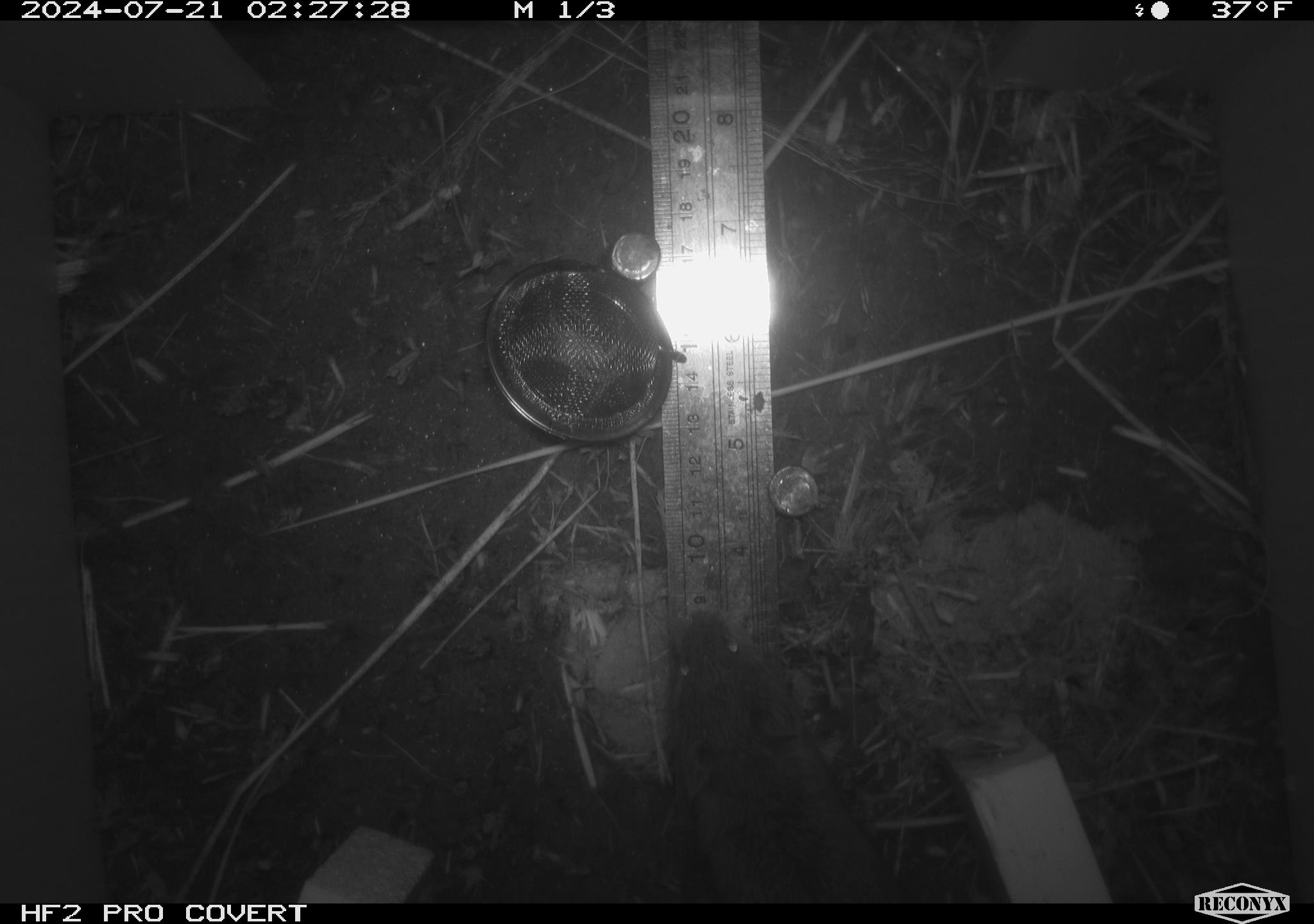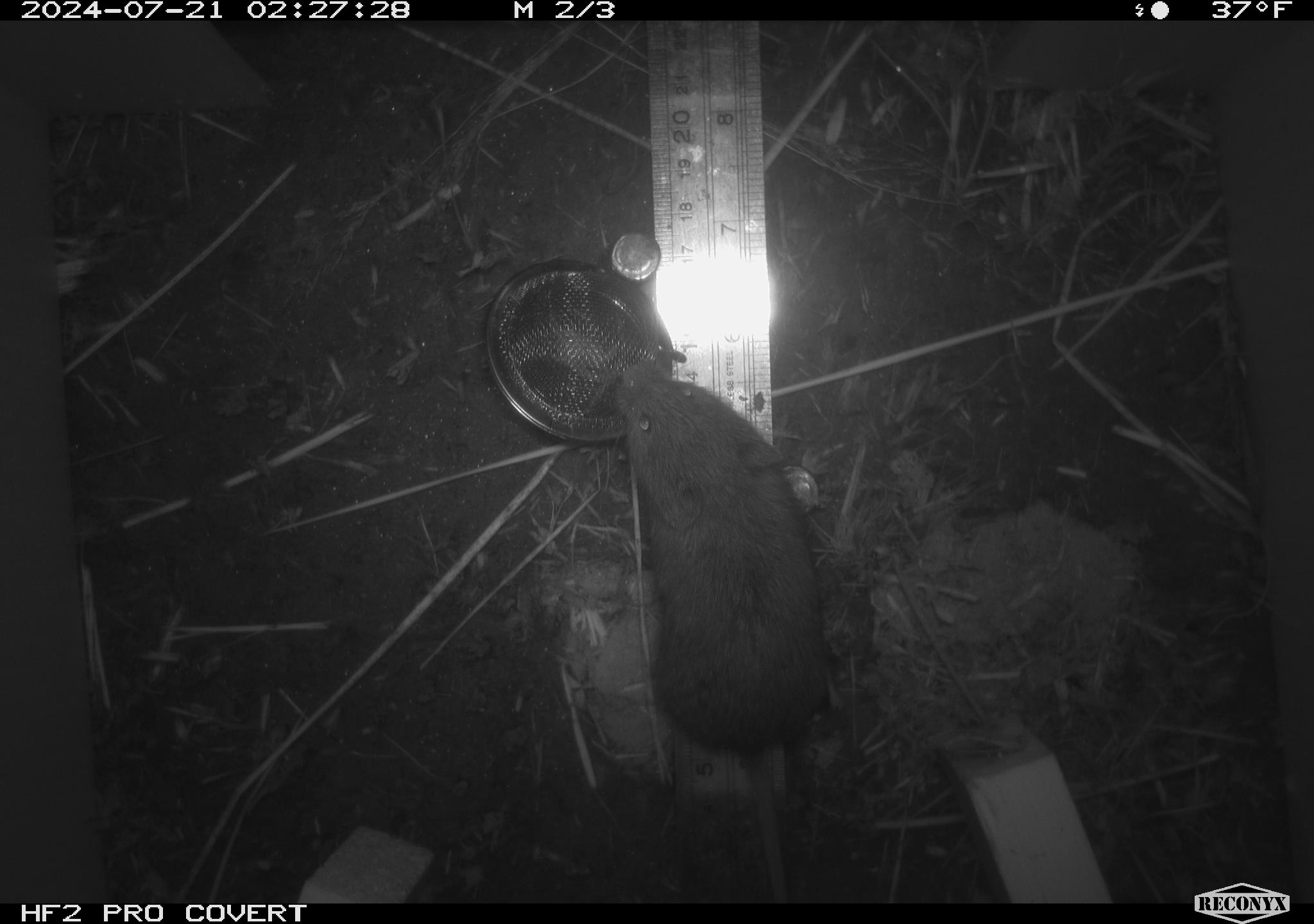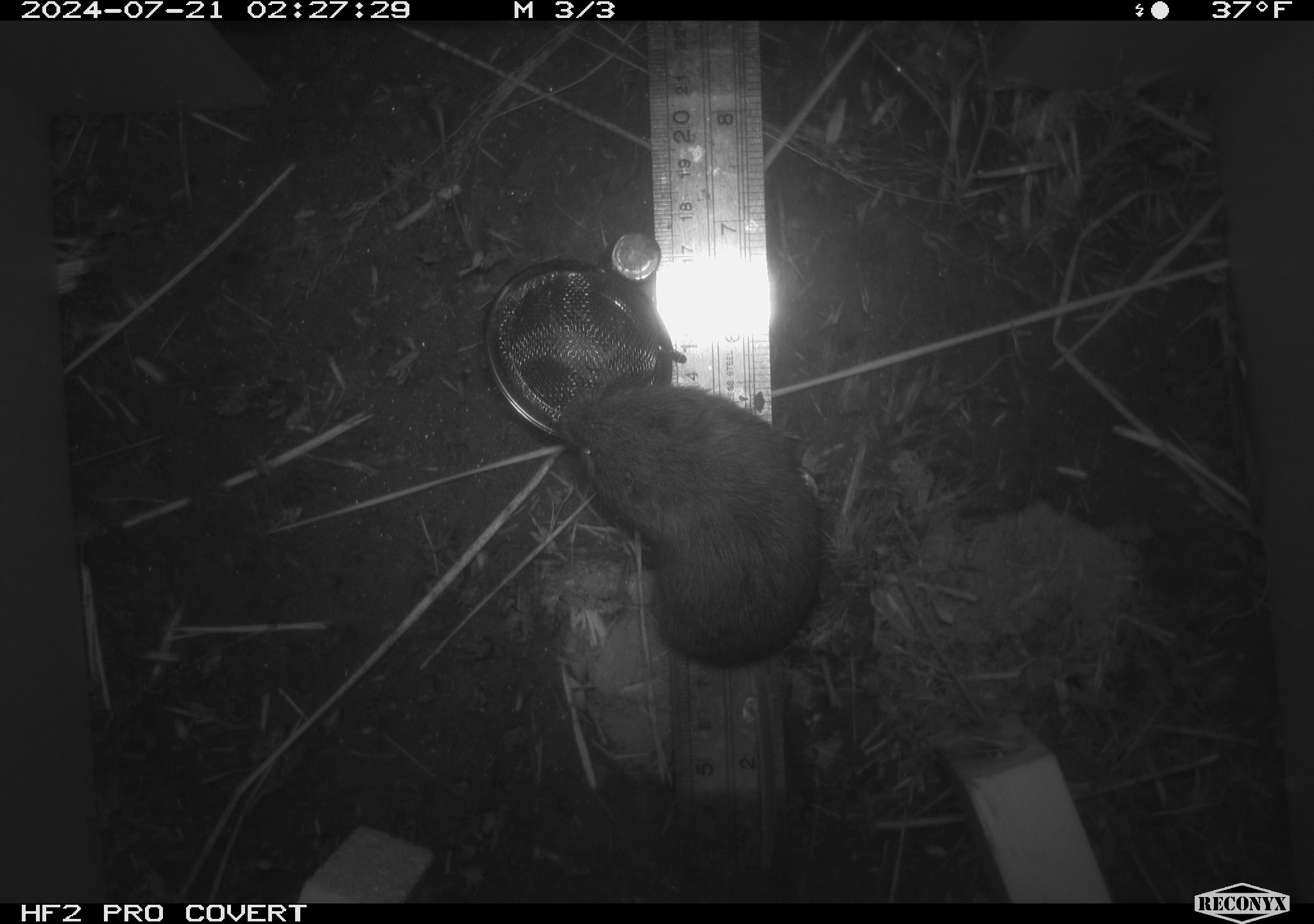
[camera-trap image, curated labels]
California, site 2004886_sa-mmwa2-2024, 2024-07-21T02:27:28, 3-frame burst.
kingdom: Animalia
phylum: Chordata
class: Mammalia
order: Rodentia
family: Cricetidae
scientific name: Arvicolinae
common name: voles, lemmings, and muskrats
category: arvicolinae subfamily